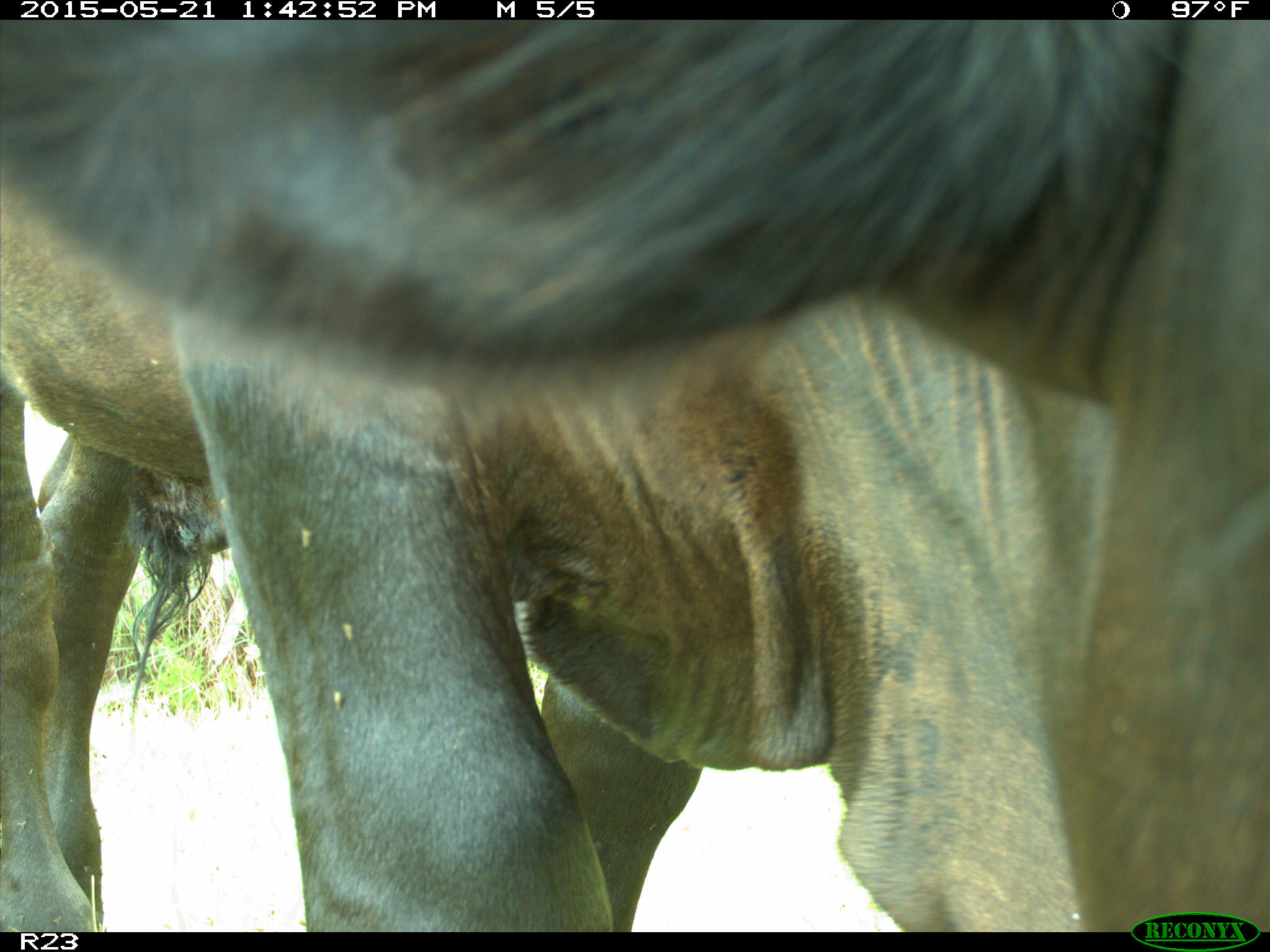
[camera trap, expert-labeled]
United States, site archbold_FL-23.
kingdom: Animalia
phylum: Chordata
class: Mammalia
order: Artiodactyla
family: Bovidae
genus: Bos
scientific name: Bos taurus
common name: domestic cow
Bos taurus (domestic cow).